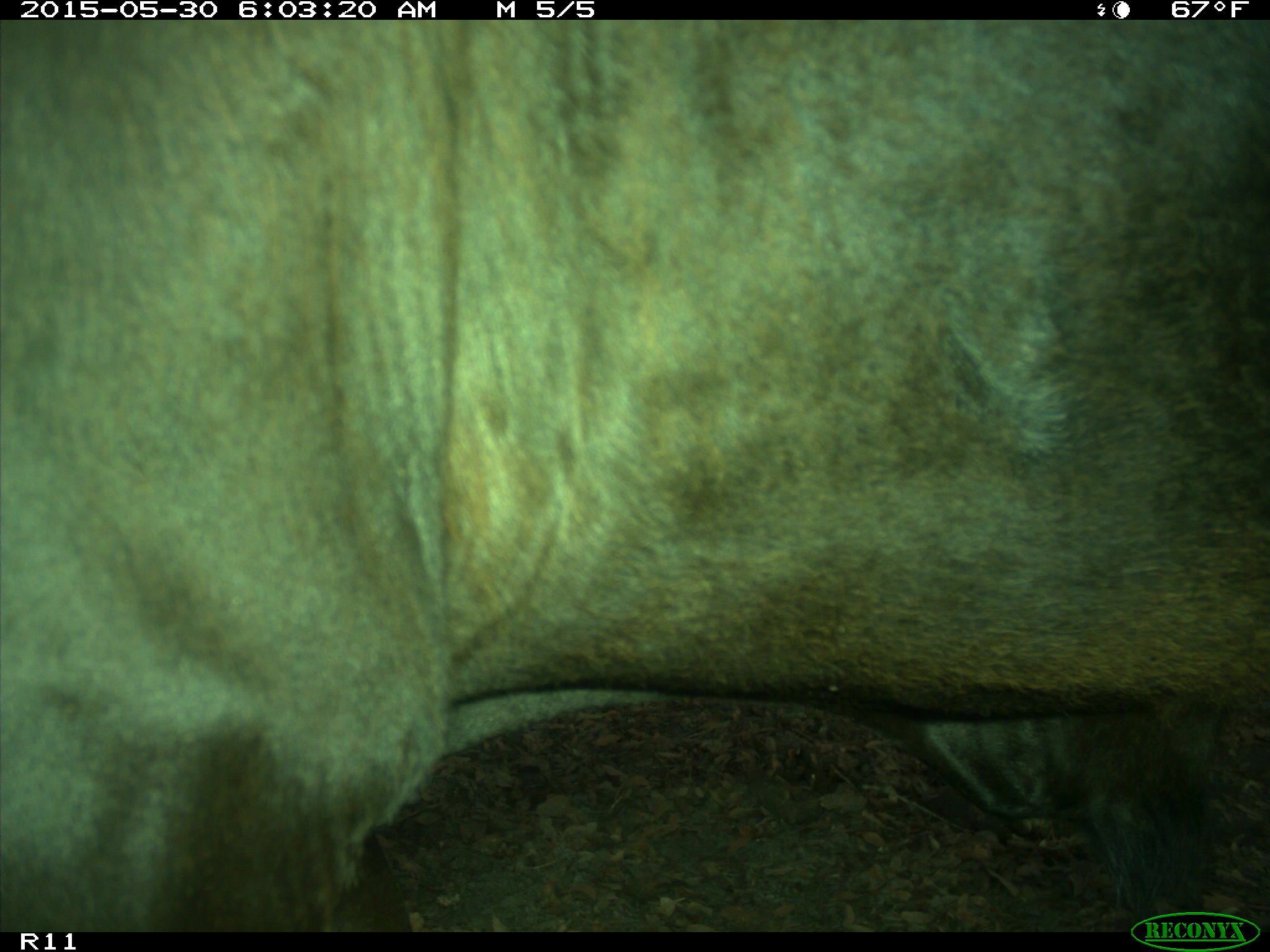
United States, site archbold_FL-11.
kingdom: Animalia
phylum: Chordata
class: Mammalia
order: Artiodactyla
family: Bovidae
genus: Bos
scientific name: Bos taurus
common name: domestic cow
Bos taurus (domestic cow).